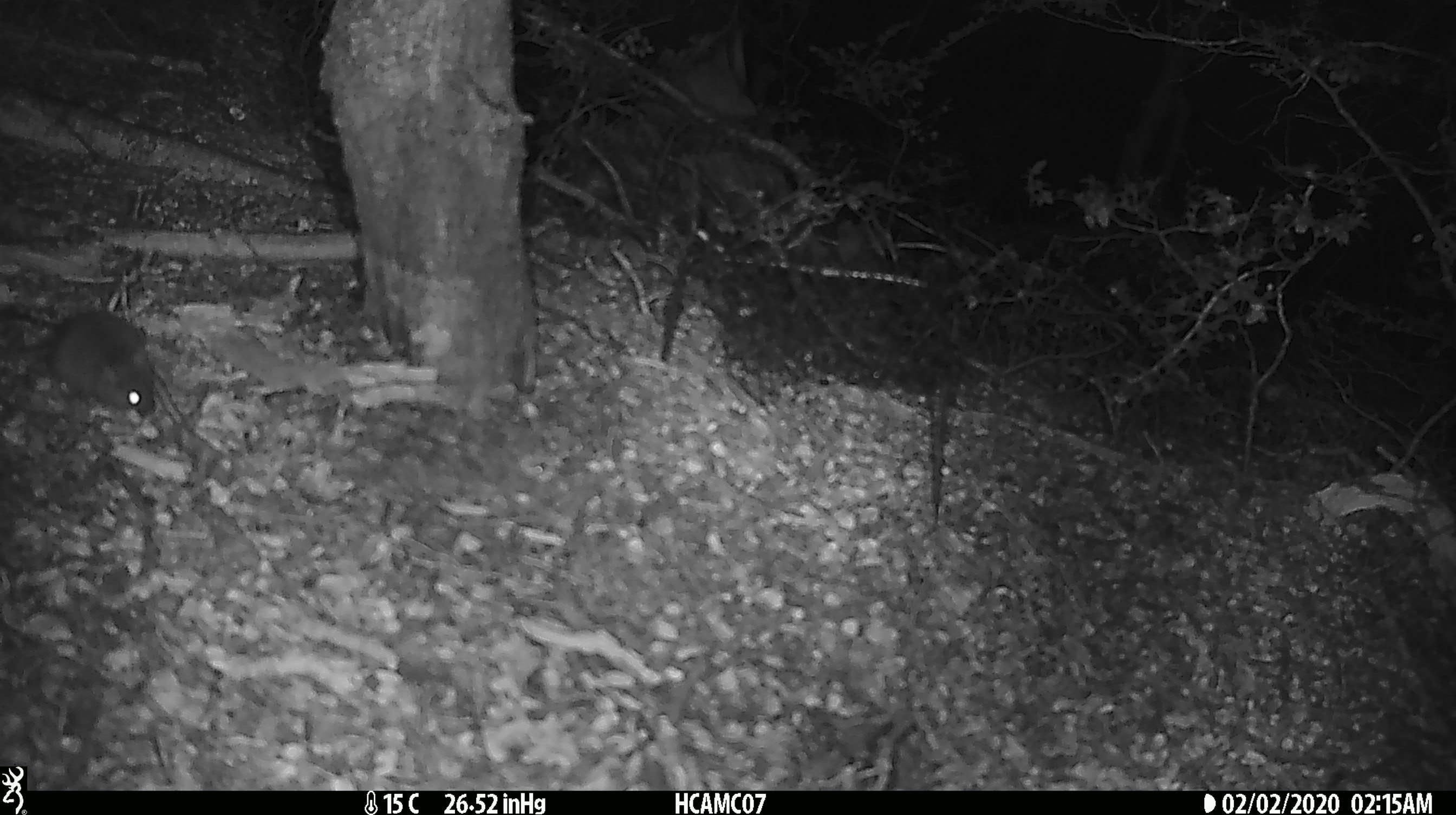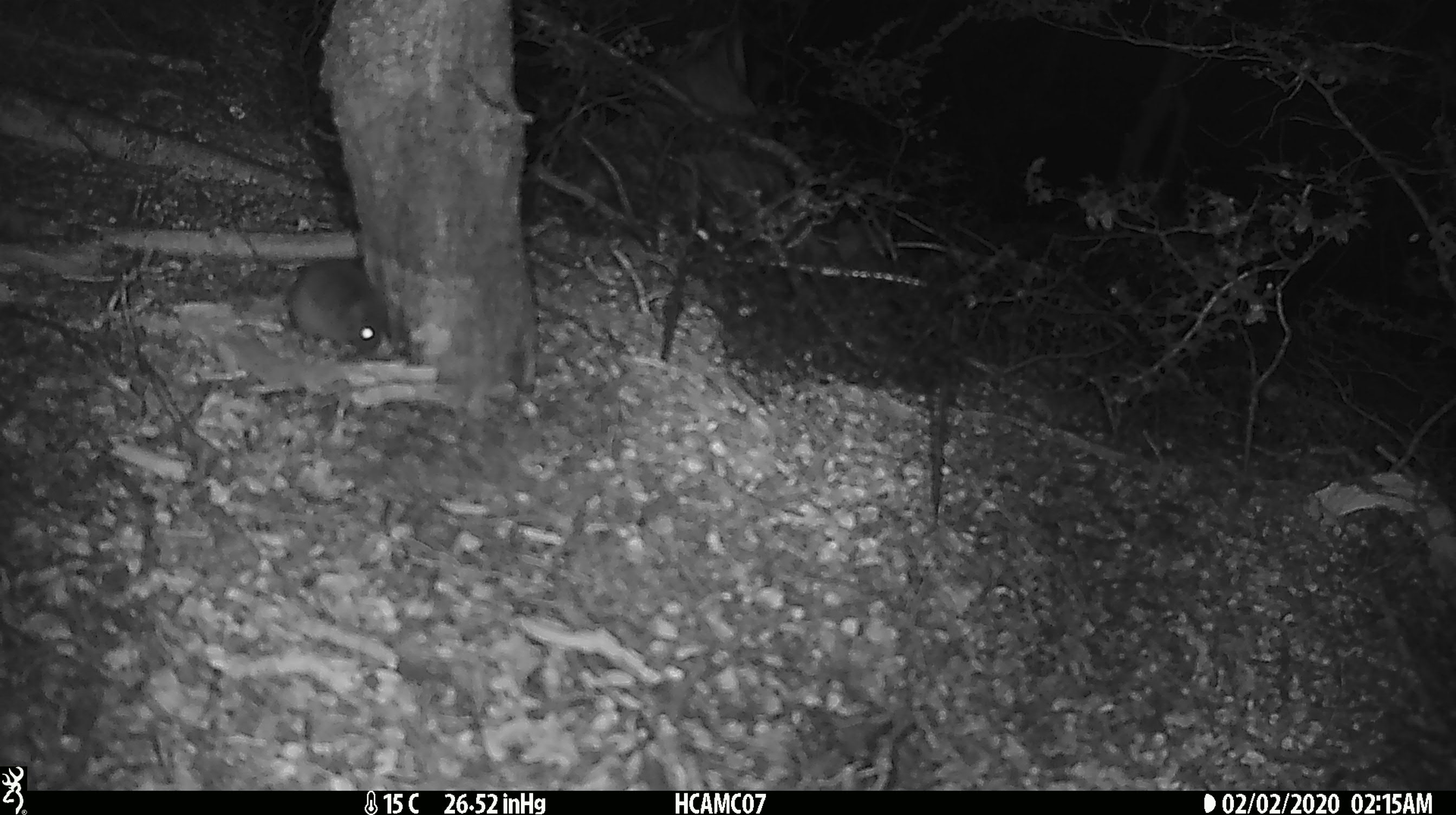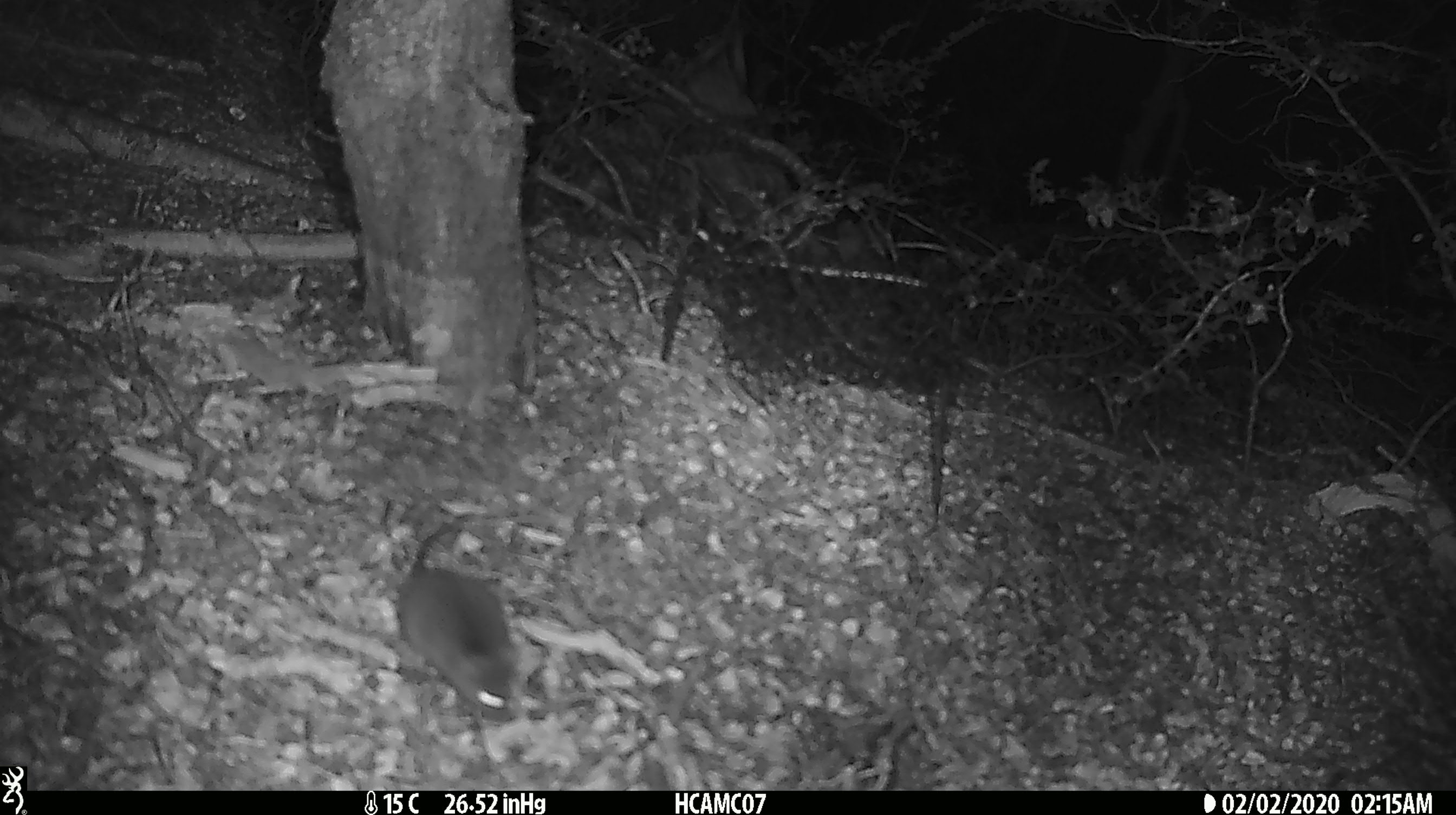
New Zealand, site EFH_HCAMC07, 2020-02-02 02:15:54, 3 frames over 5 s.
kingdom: Animalia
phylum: Chordata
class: Mammalia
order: Rodentia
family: Muridae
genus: Mus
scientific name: Mus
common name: mouse